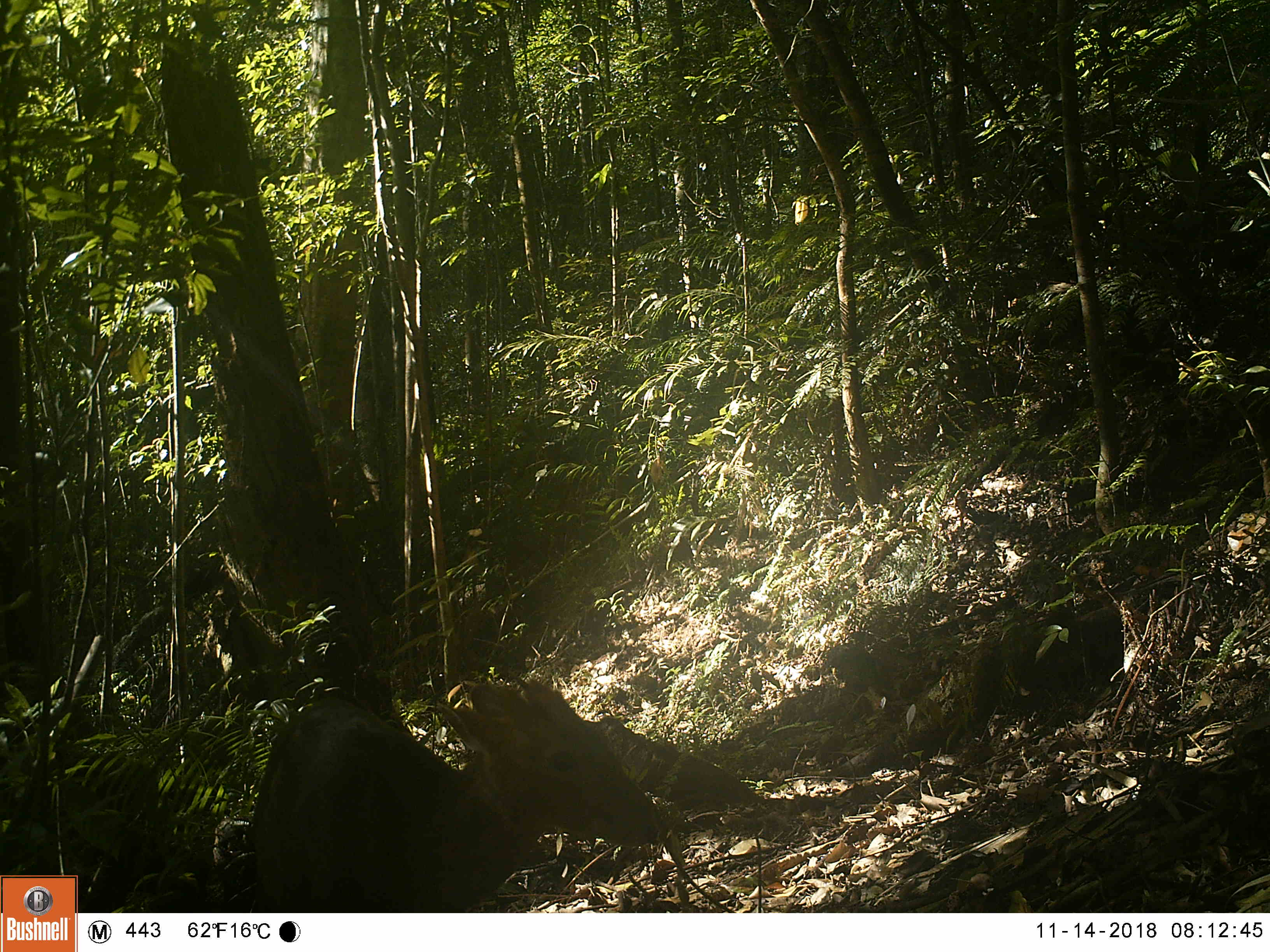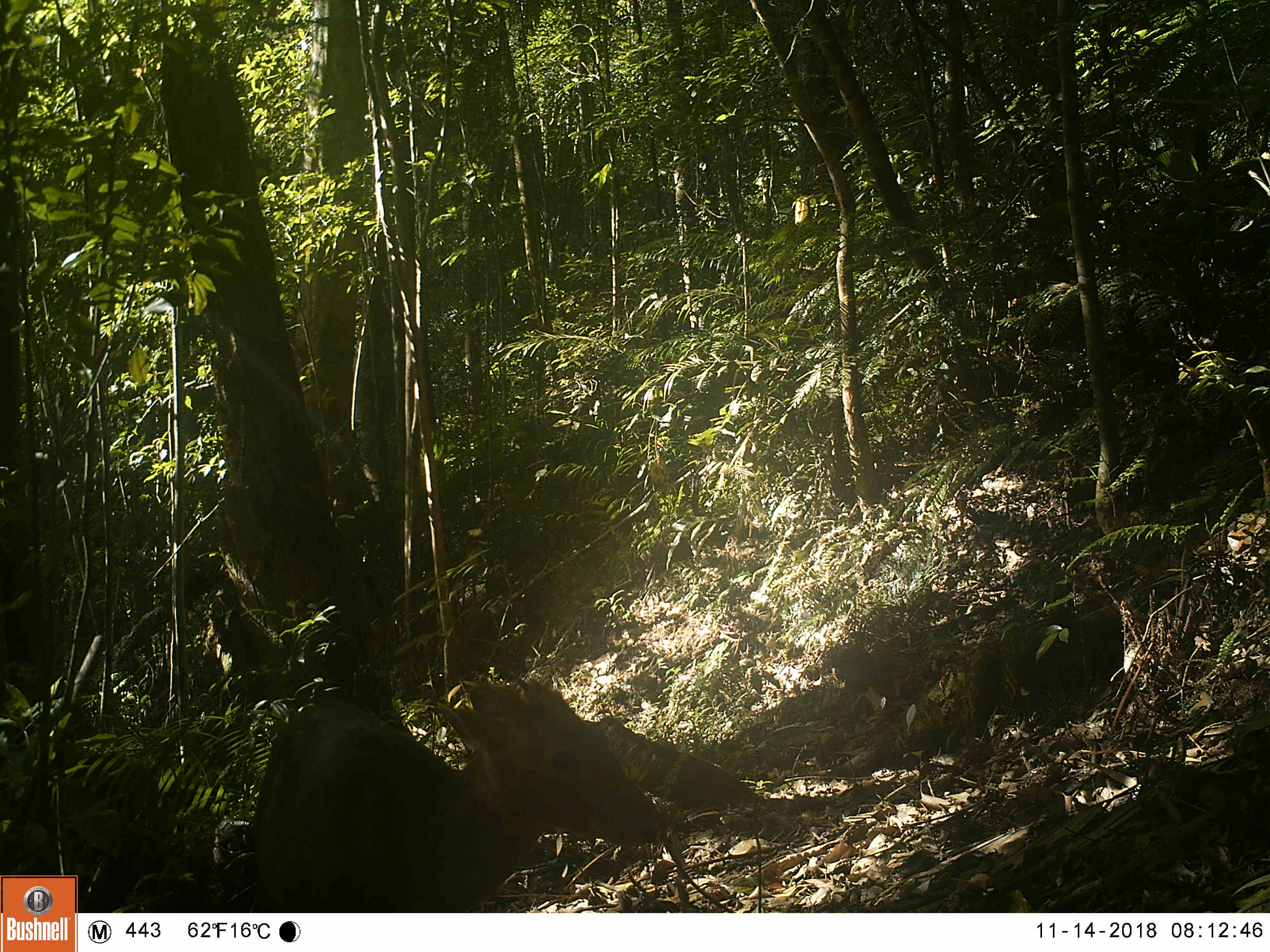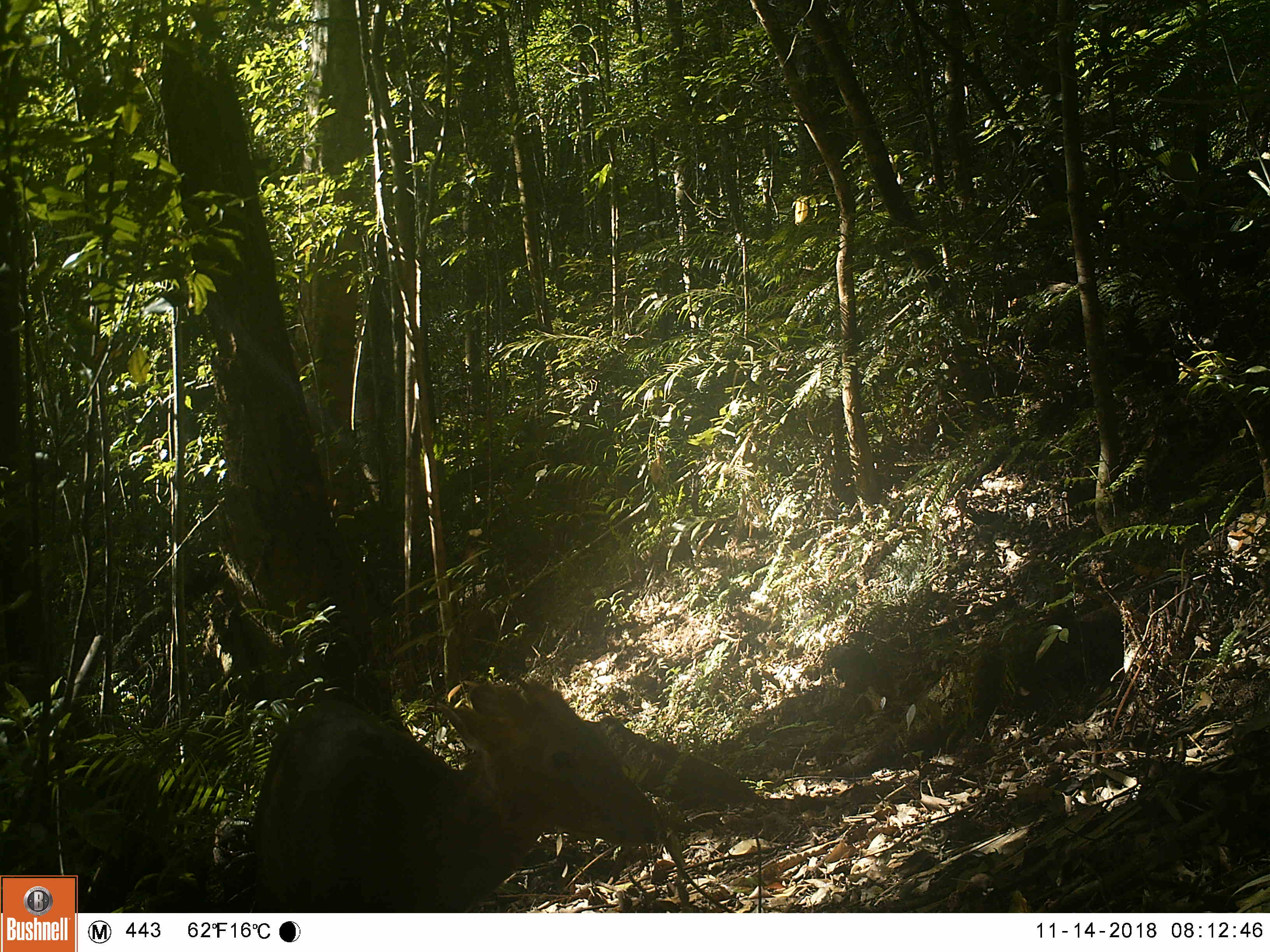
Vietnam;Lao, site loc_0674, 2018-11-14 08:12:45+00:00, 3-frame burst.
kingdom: Animalia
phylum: Chordata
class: Mammalia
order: Artiodactyla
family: Cervidae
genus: Muntiacus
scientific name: Muntiacus rooseveltorum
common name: roosevelt's muntjac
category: roosevelts muntjac group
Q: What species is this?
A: Roosevelts muntjac group (roosevelt's muntjac) (Muntiacus rooseveltorum).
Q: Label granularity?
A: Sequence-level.